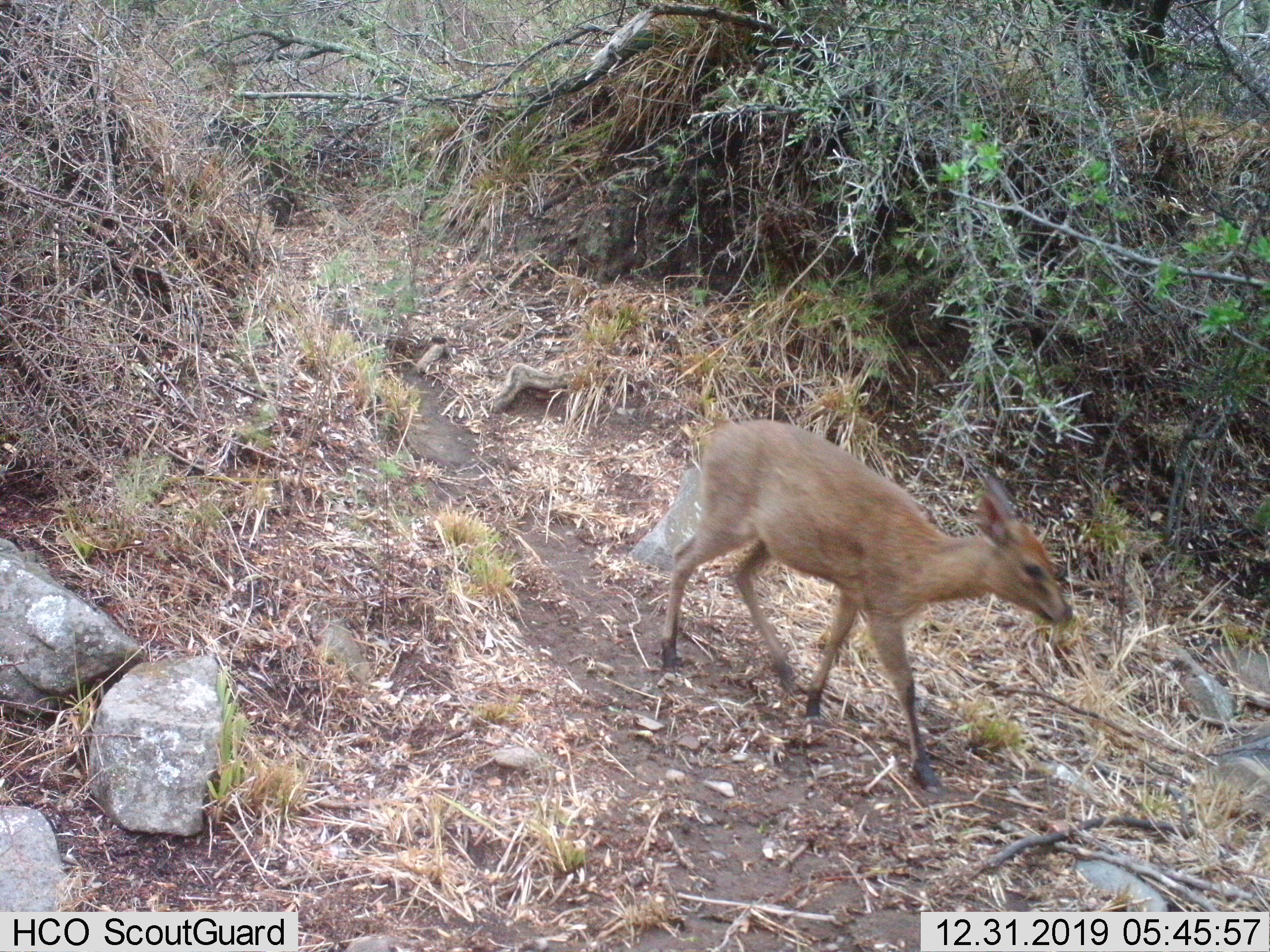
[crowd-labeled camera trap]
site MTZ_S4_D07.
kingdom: Animalia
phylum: Chordata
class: Mammalia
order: Artiodactyla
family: Bovidae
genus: Sylvicapra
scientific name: Sylvicapra grimmia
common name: common duiker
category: duikercommongrey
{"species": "duikercommongrey (common duiker) (Sylvicapra grimmia)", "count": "1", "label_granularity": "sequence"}